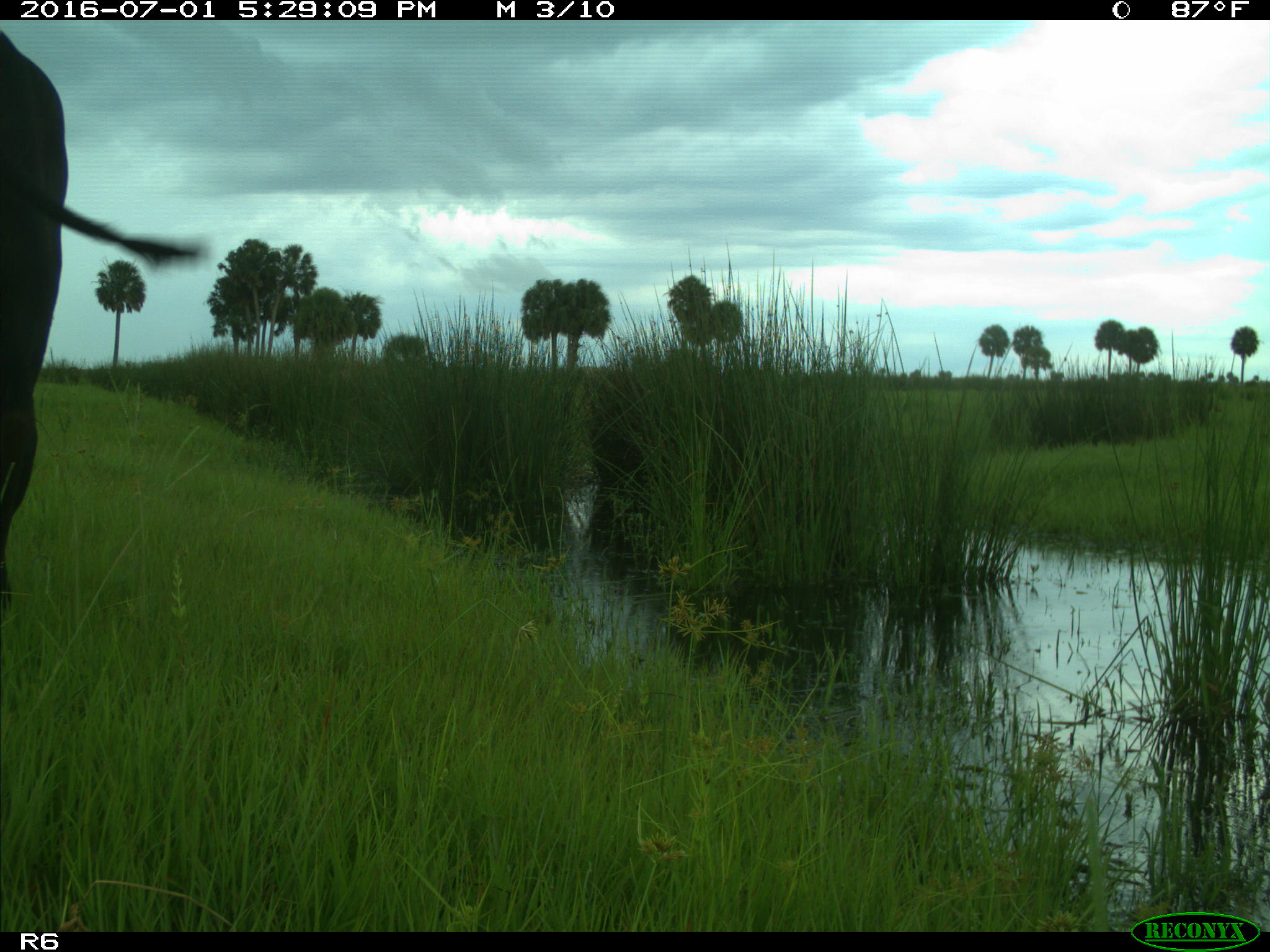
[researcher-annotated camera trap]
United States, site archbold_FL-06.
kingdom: Animalia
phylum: Chordata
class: Mammalia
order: Artiodactyla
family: Bovidae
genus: Bos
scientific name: Bos taurus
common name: domestic cow